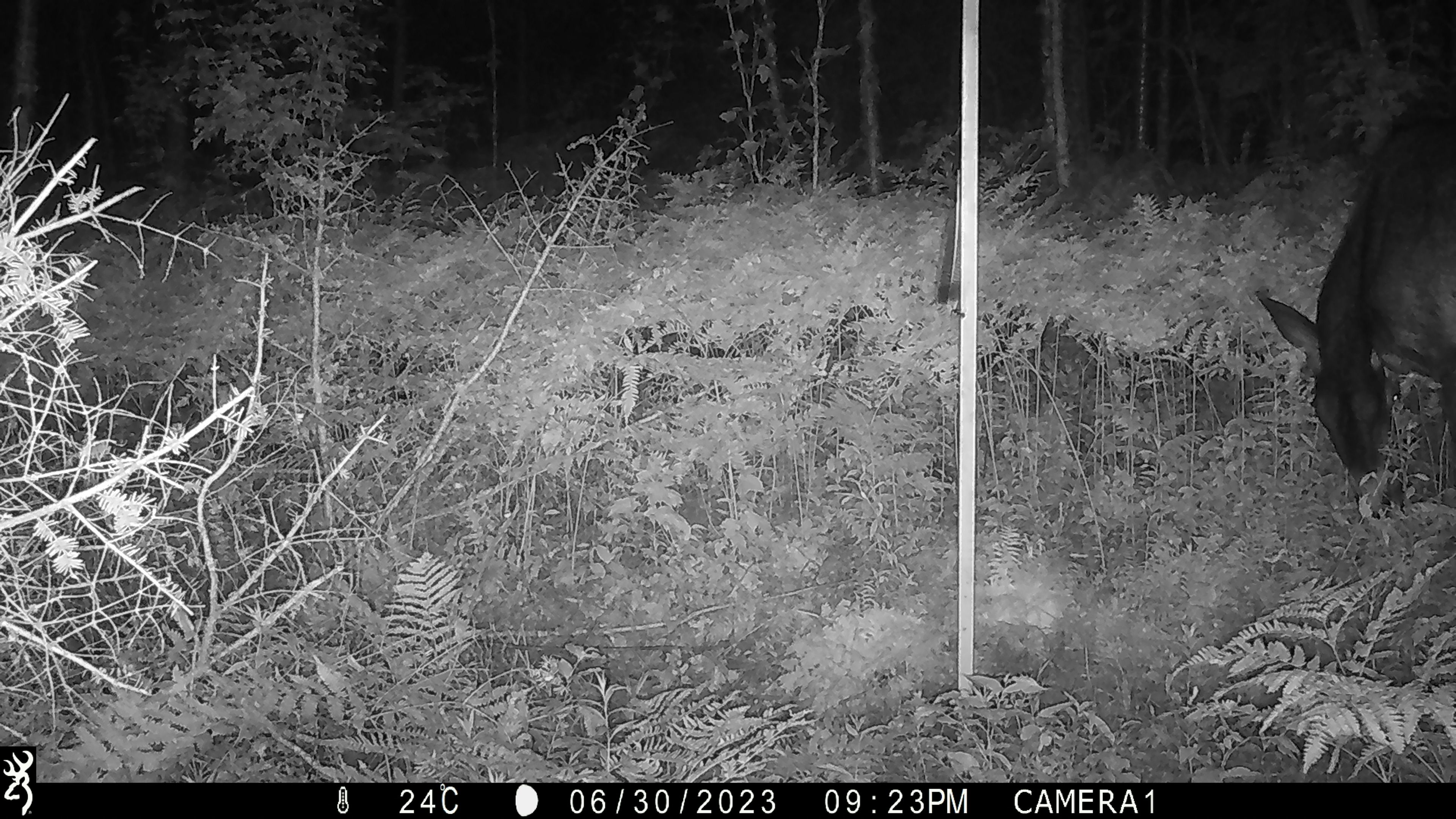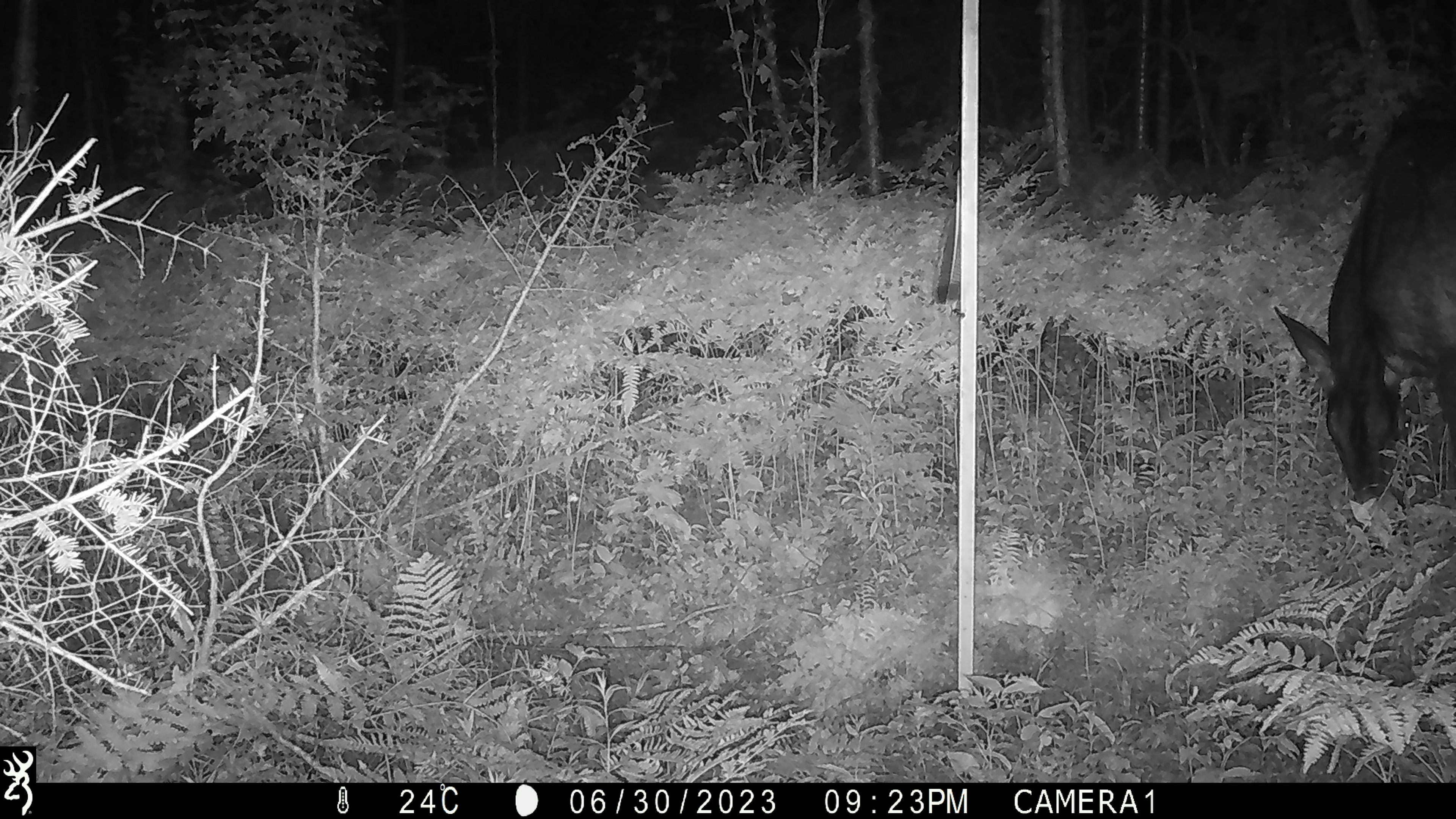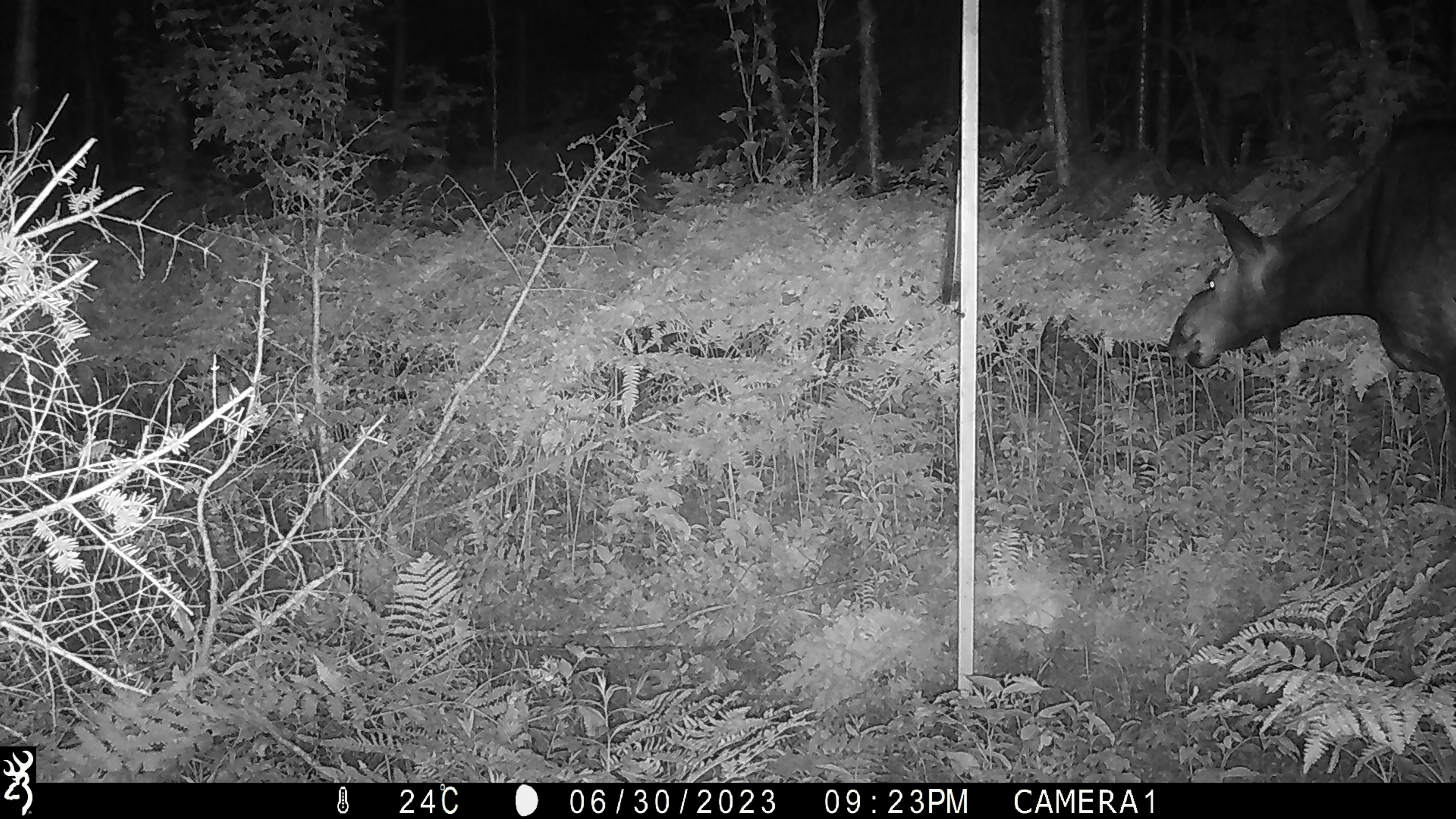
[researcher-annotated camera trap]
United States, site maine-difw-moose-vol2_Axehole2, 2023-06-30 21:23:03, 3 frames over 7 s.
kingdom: Animalia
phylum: Chordata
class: Mammalia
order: Artiodactyla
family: Cervidae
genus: Alces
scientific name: Alces alces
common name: moose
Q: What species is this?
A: Moose (Alces alces).